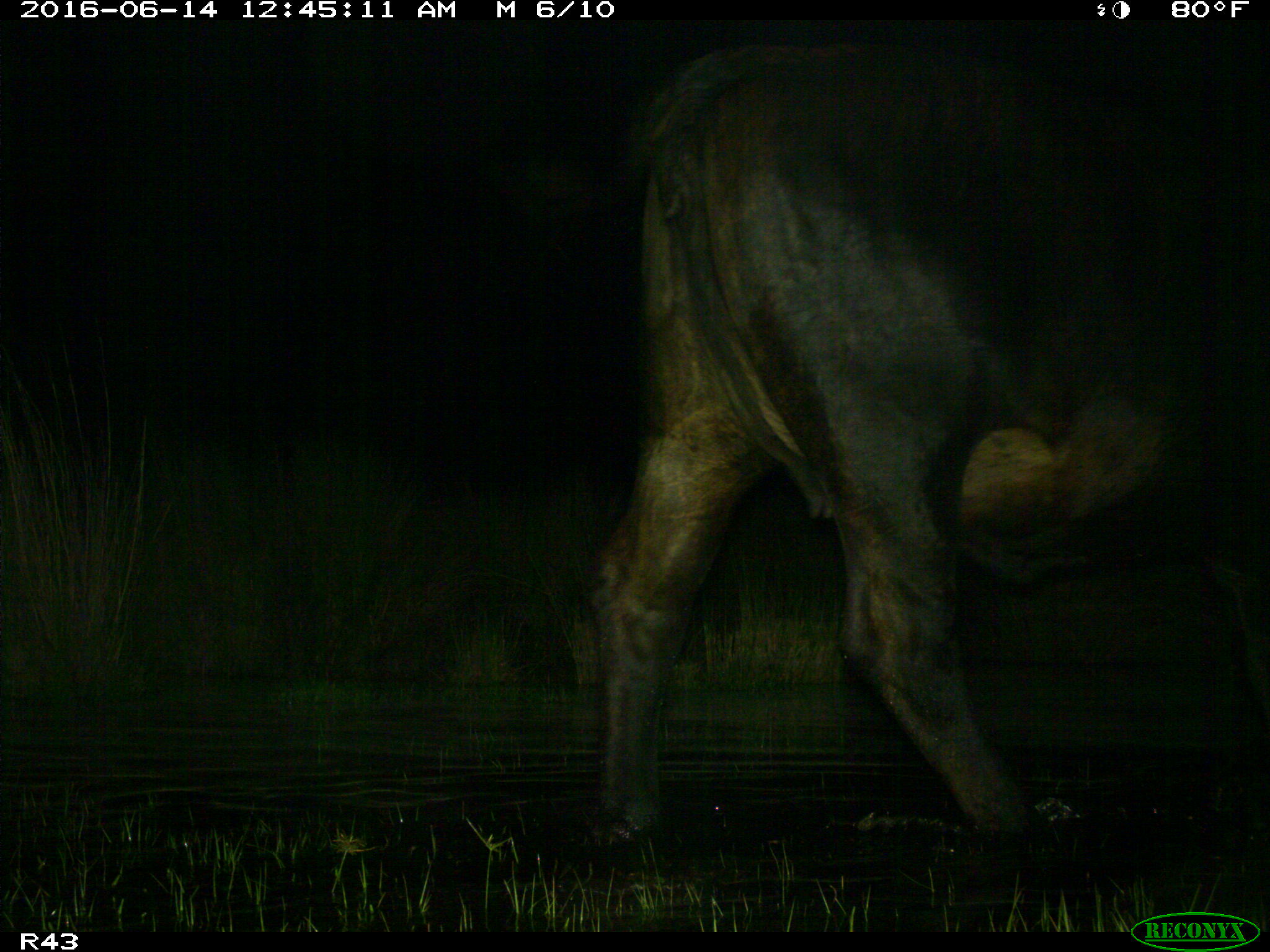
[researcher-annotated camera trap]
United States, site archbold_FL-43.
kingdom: Animalia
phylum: Chordata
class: Mammalia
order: Artiodactyla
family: Bovidae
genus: Bos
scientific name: Bos taurus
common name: domestic cow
Bos taurus (domestic cow).